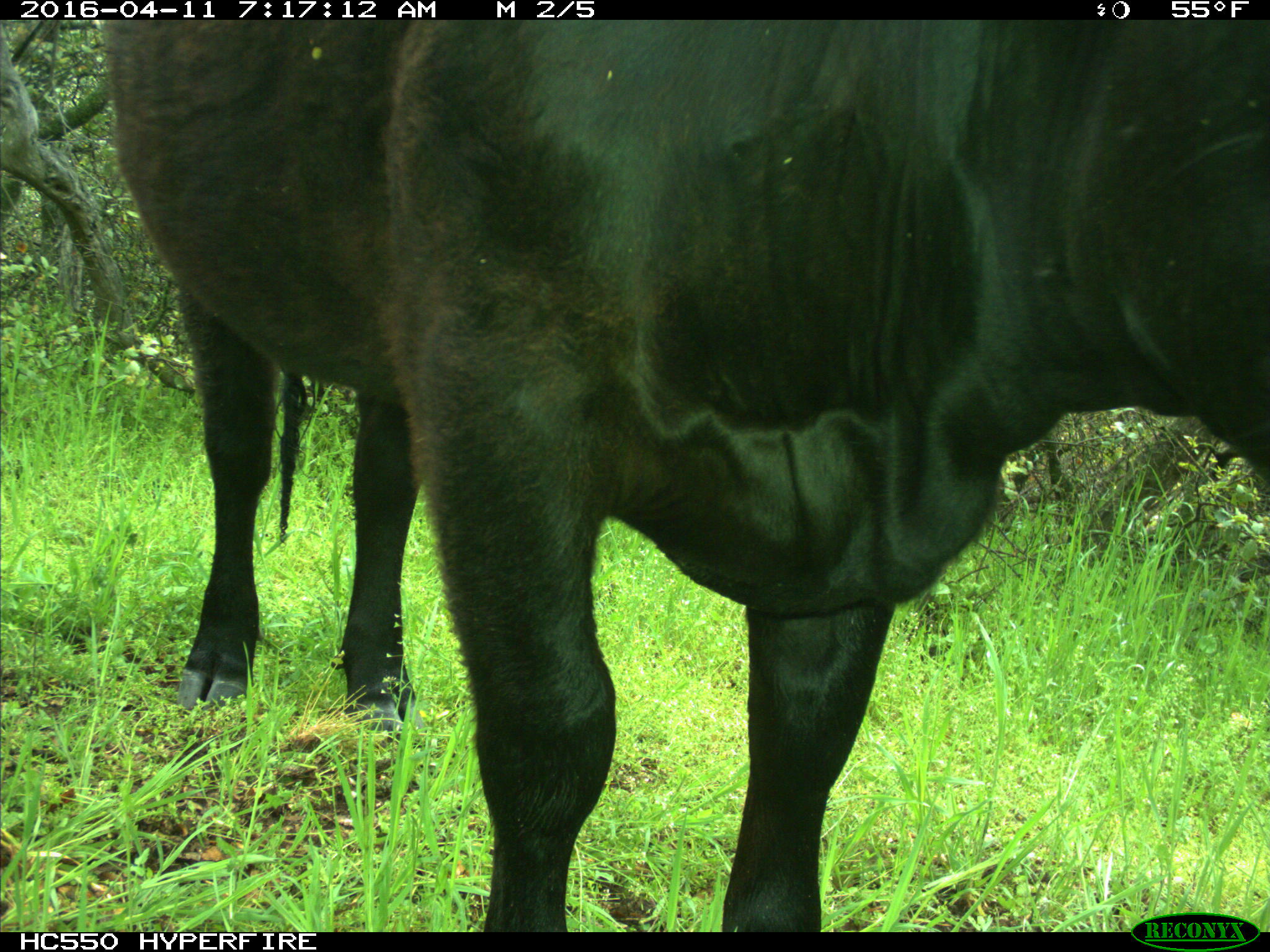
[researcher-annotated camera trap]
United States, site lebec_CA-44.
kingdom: Animalia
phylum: Chordata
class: Mammalia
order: Artiodactyla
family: Bovidae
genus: Bos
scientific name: Bos taurus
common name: domestic cow